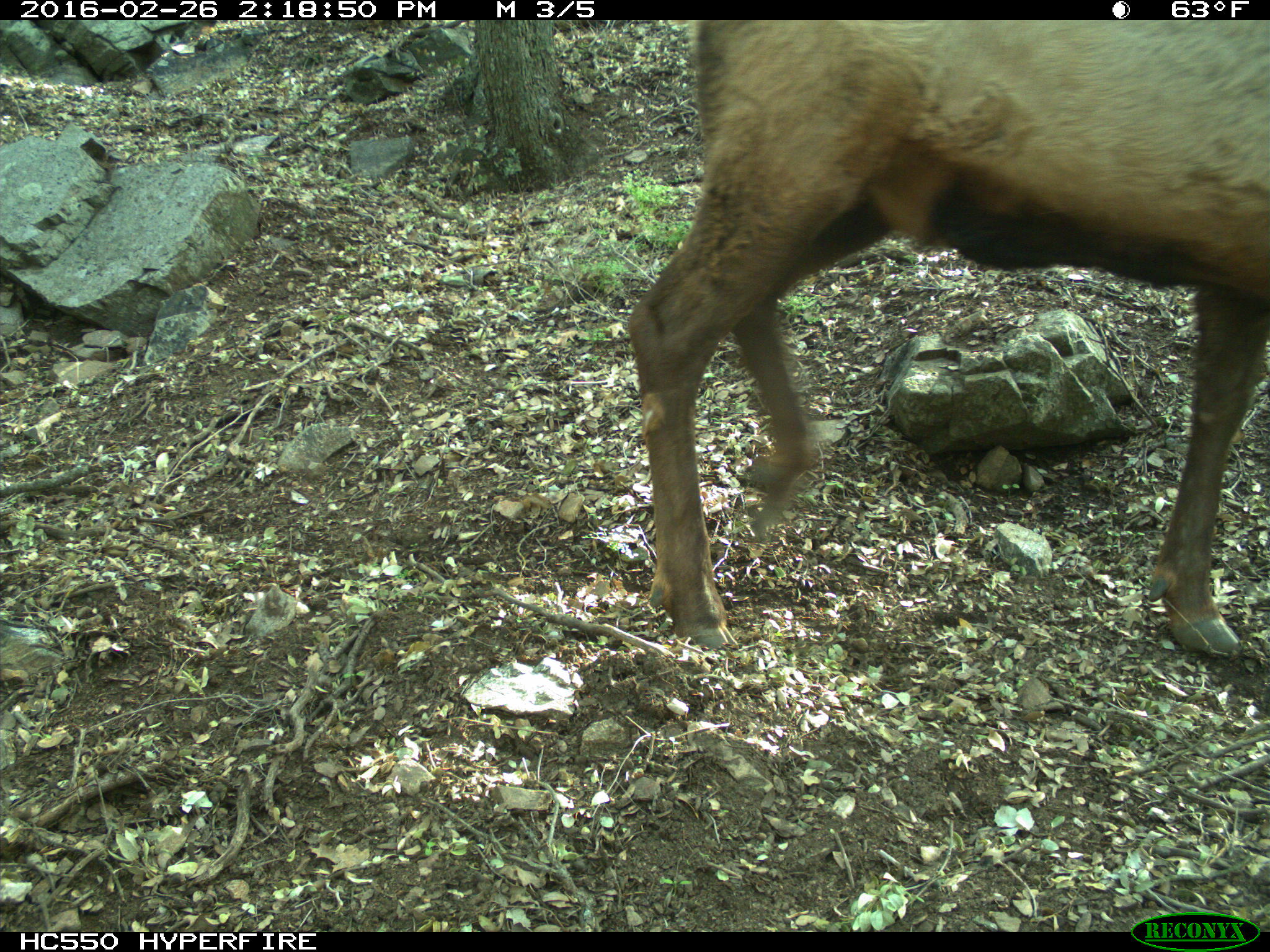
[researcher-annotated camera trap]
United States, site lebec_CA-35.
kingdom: Animalia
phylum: Chordata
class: Mammalia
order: Artiodactyla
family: Cervidae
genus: Cervus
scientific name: Cervus canadensis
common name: elk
Cervus canadensis (elk).